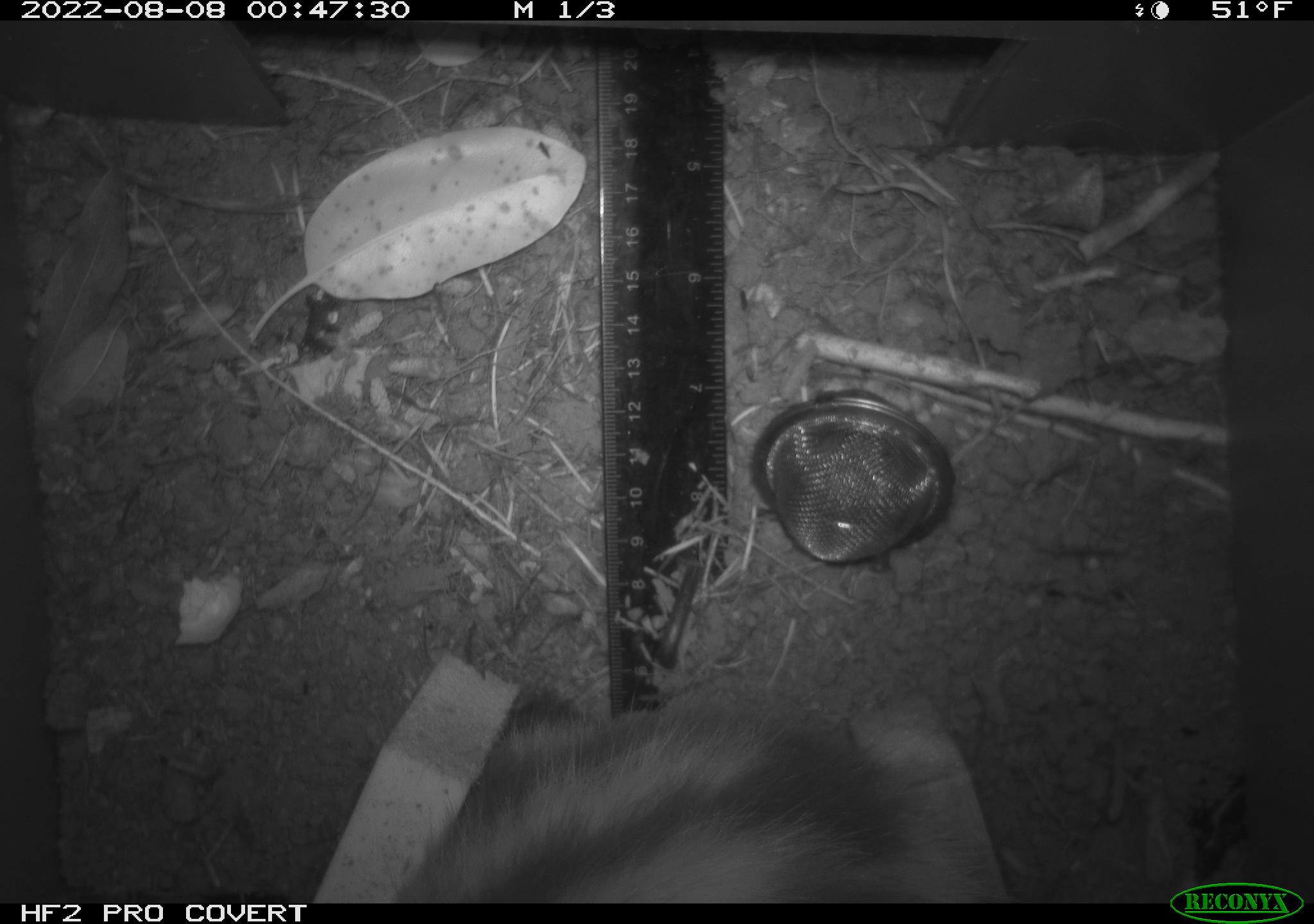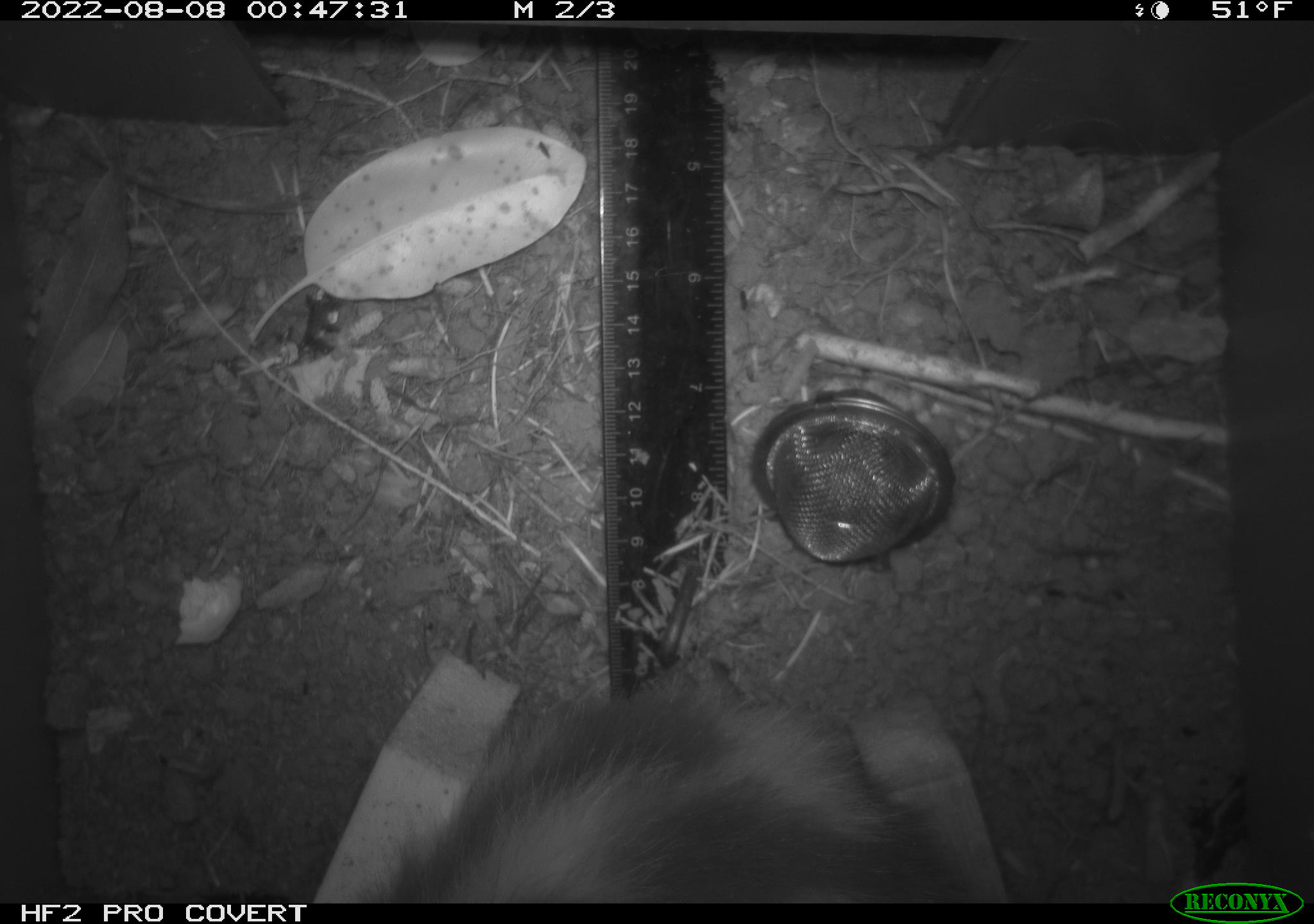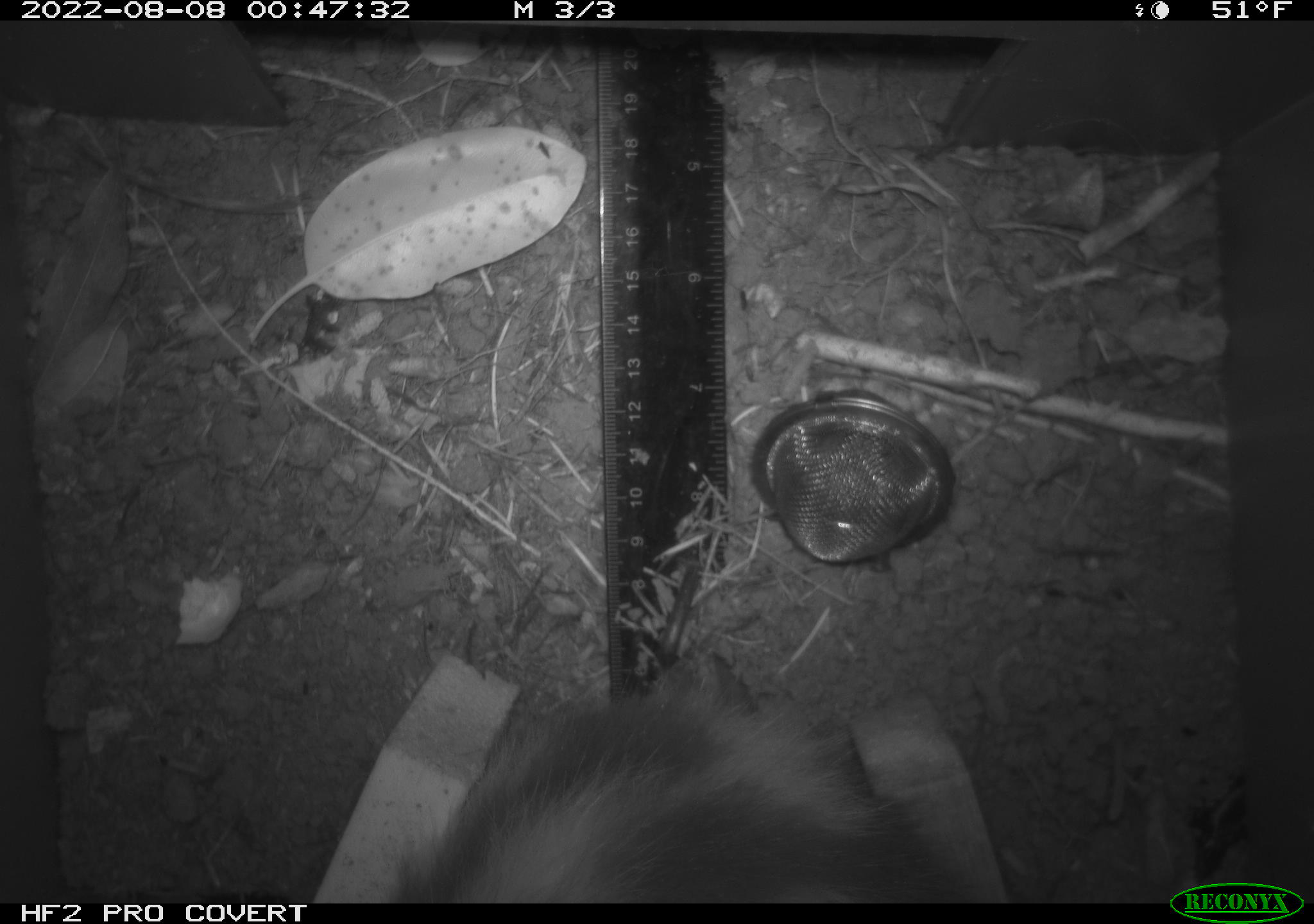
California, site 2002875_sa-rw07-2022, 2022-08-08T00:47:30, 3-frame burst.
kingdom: Animalia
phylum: Chordata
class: Mammalia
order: Carnivora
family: Mephitidae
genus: Spilogale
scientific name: Spilogale gracilis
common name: western spotted skunk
Western spotted skunk (Spilogale gracilis).